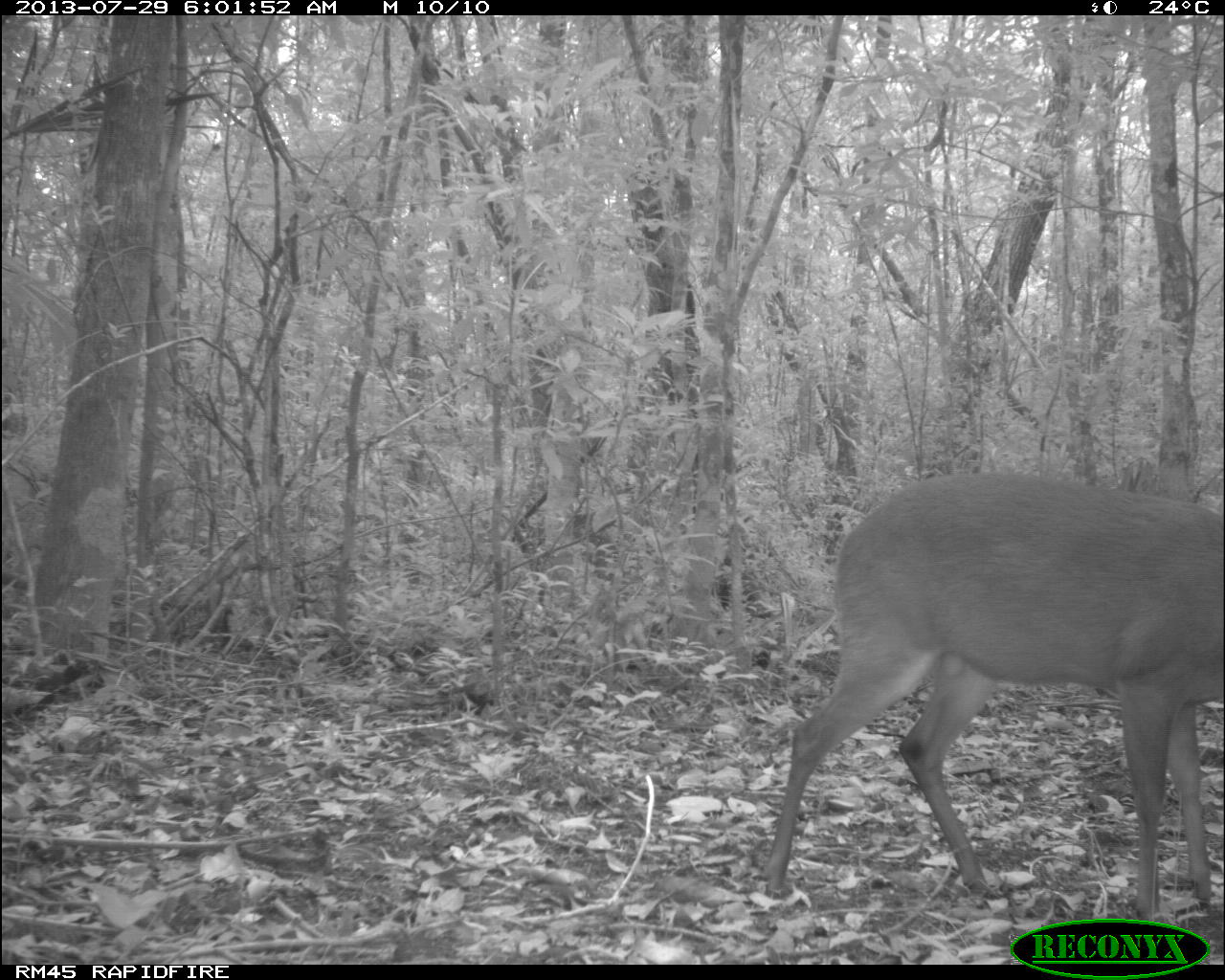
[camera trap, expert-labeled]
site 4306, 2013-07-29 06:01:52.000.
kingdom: Animalia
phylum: Chordata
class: Mammalia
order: Artiodactyla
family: Cervidae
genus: Mazama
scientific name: Mazama temama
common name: central american red brocket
Mazama temama (central american red brocket), count 1, sex male.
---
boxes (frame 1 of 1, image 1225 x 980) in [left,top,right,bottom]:
mazama temama: [762,469,1225,920]